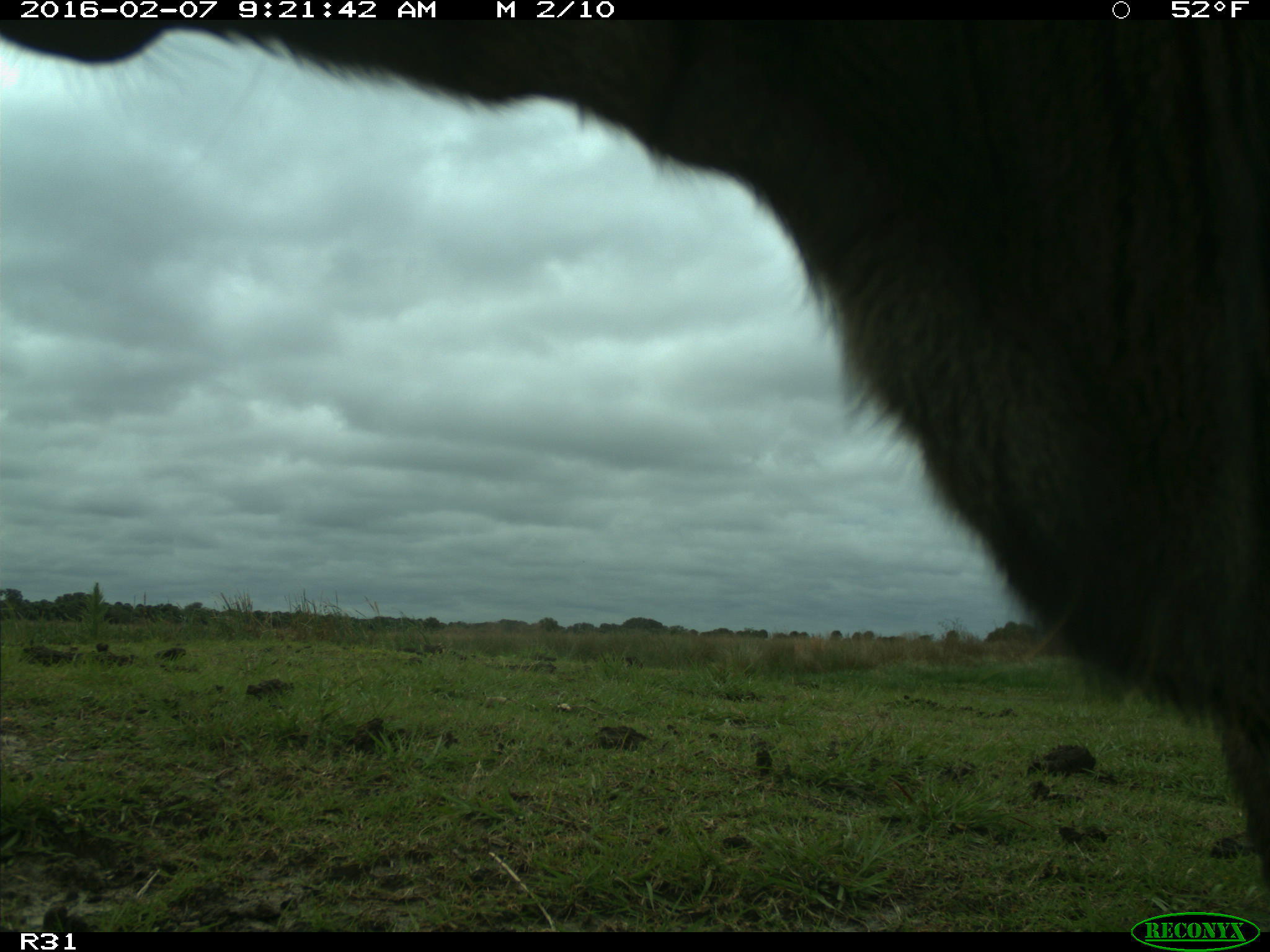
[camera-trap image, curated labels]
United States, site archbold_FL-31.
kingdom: Animalia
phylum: Chordata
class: Mammalia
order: Artiodactyla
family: Bovidae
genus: Bos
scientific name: Bos taurus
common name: domestic cow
Bos taurus (domestic cow).